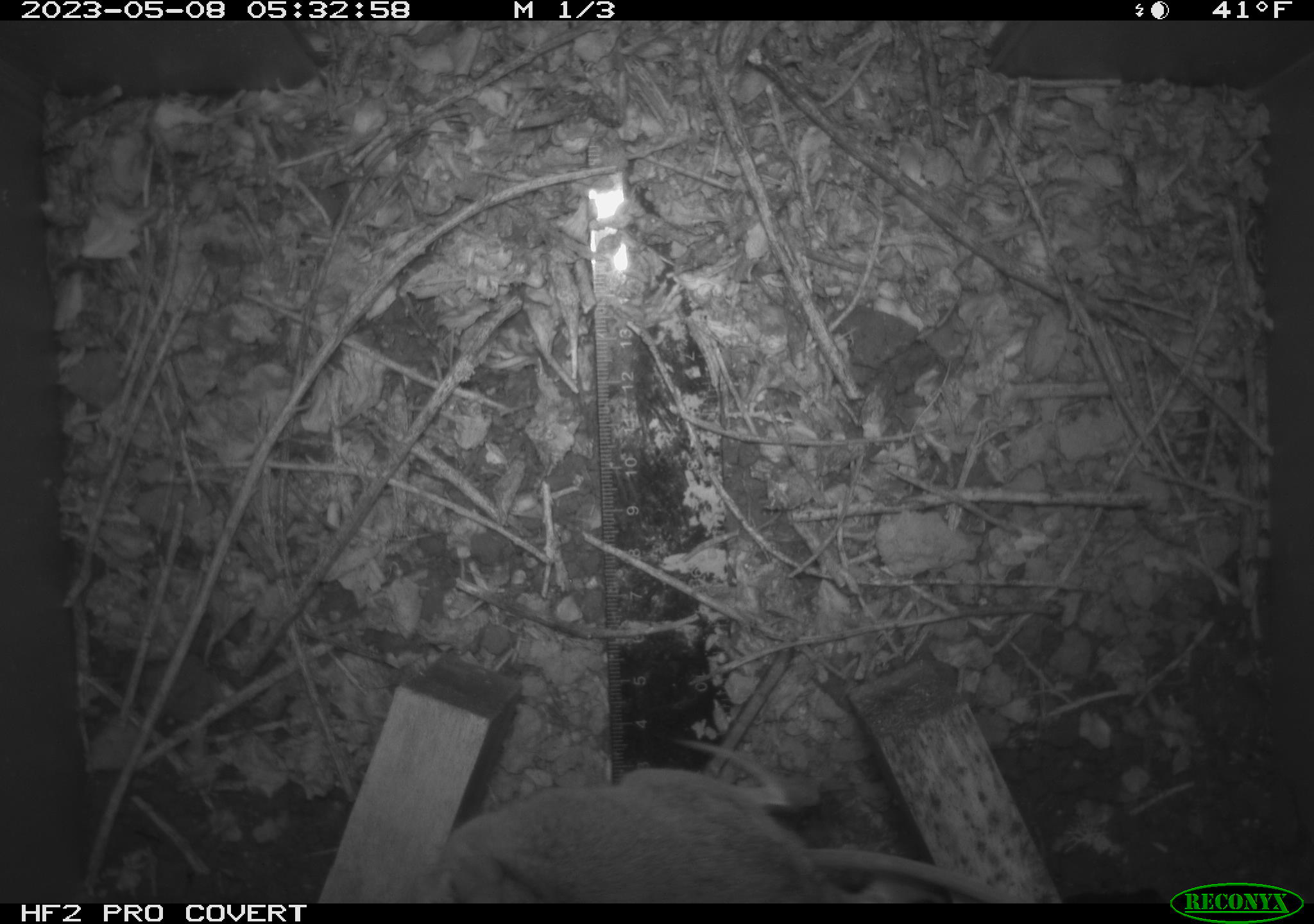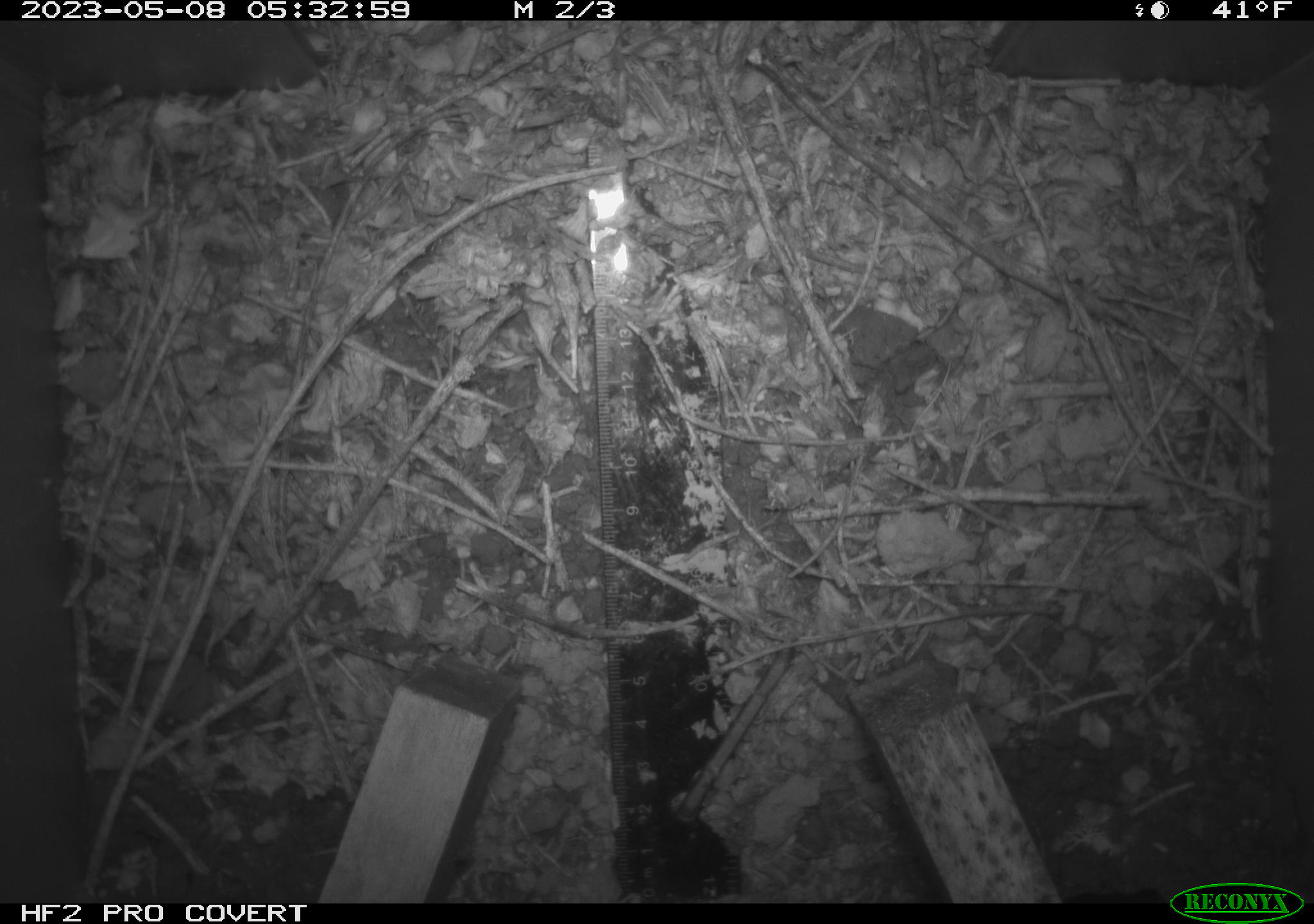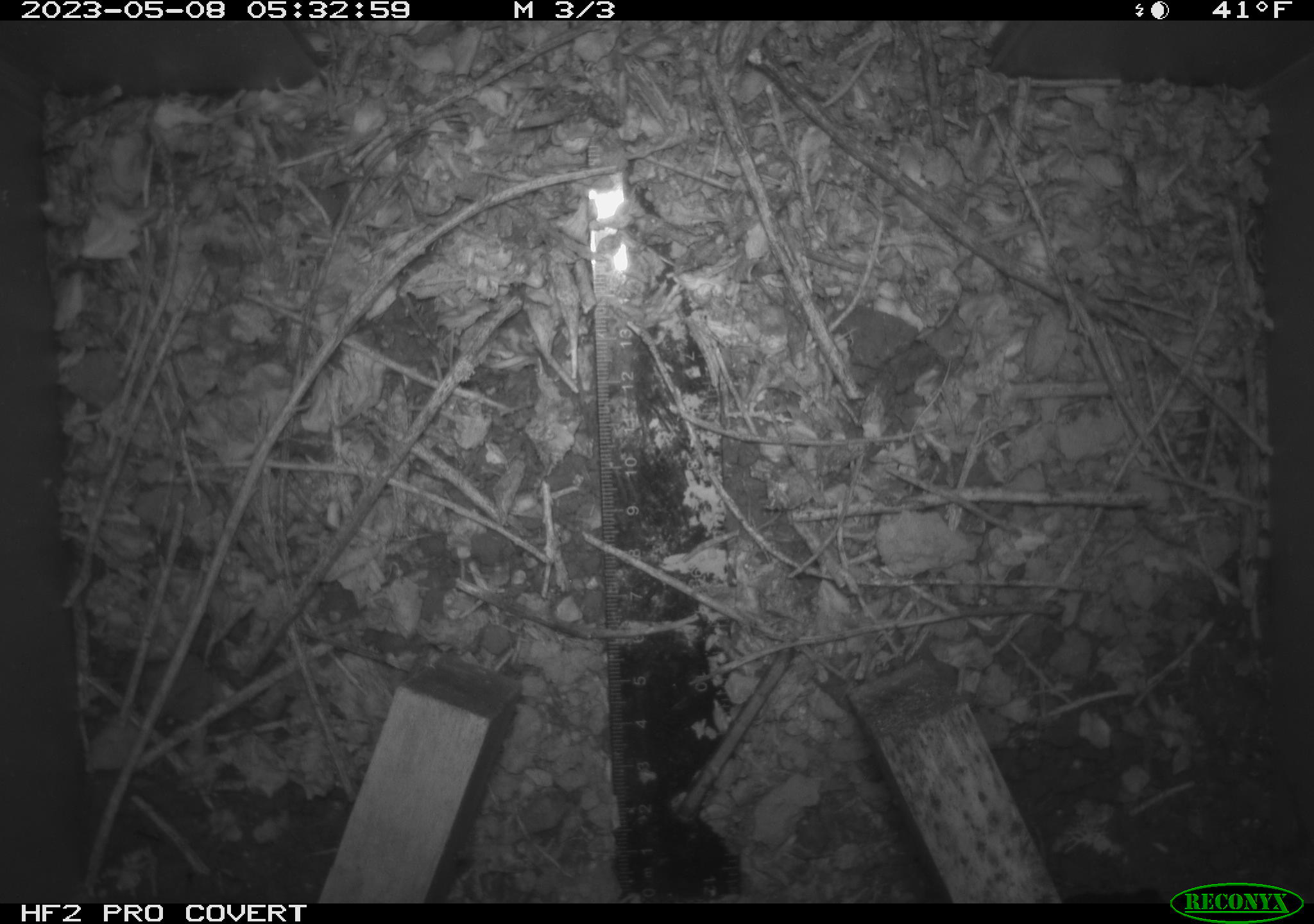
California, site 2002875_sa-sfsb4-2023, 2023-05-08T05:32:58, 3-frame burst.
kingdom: Animalia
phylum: Chordata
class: Mammalia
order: Rodentia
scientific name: Rodentia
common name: mouse species